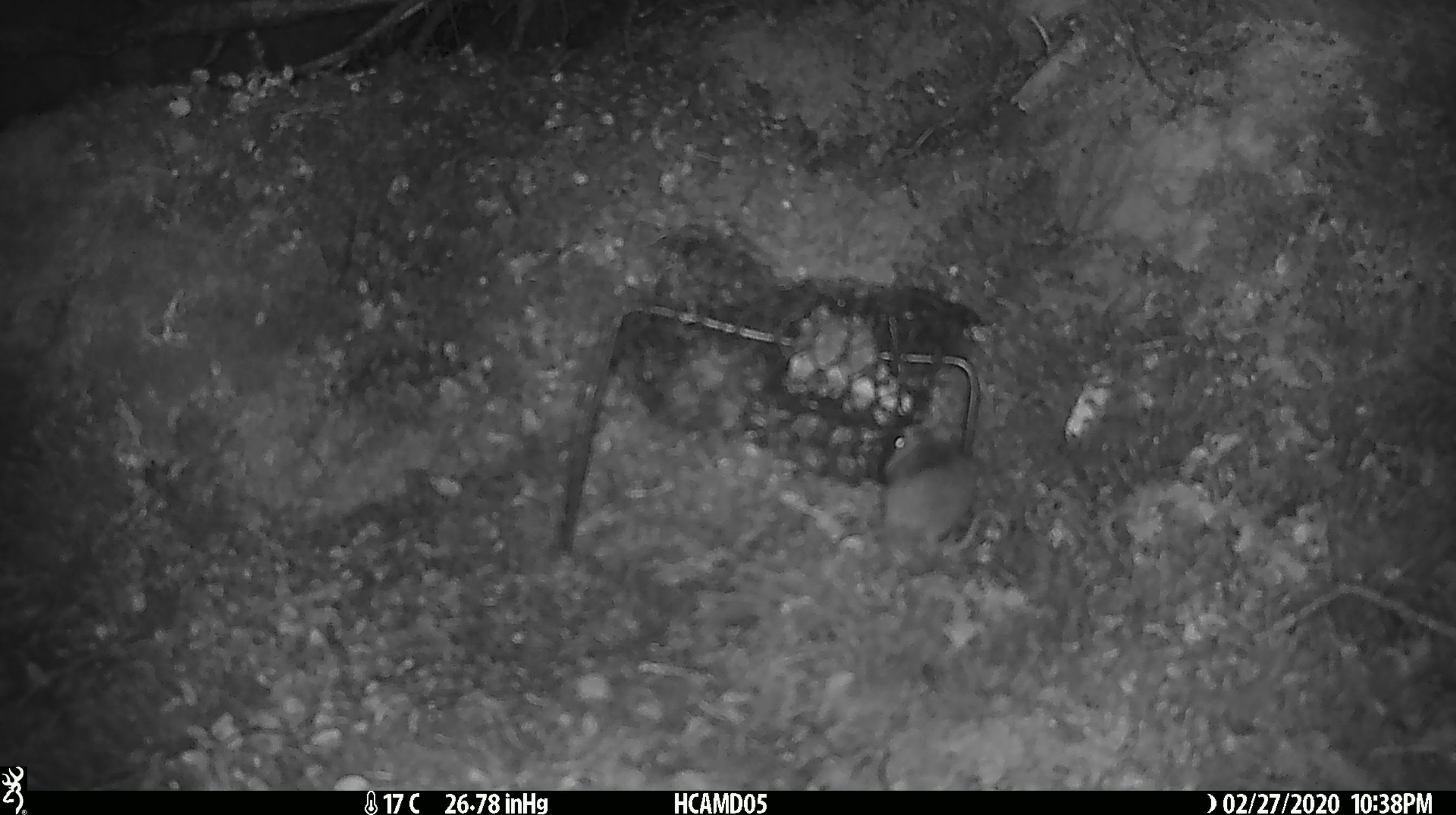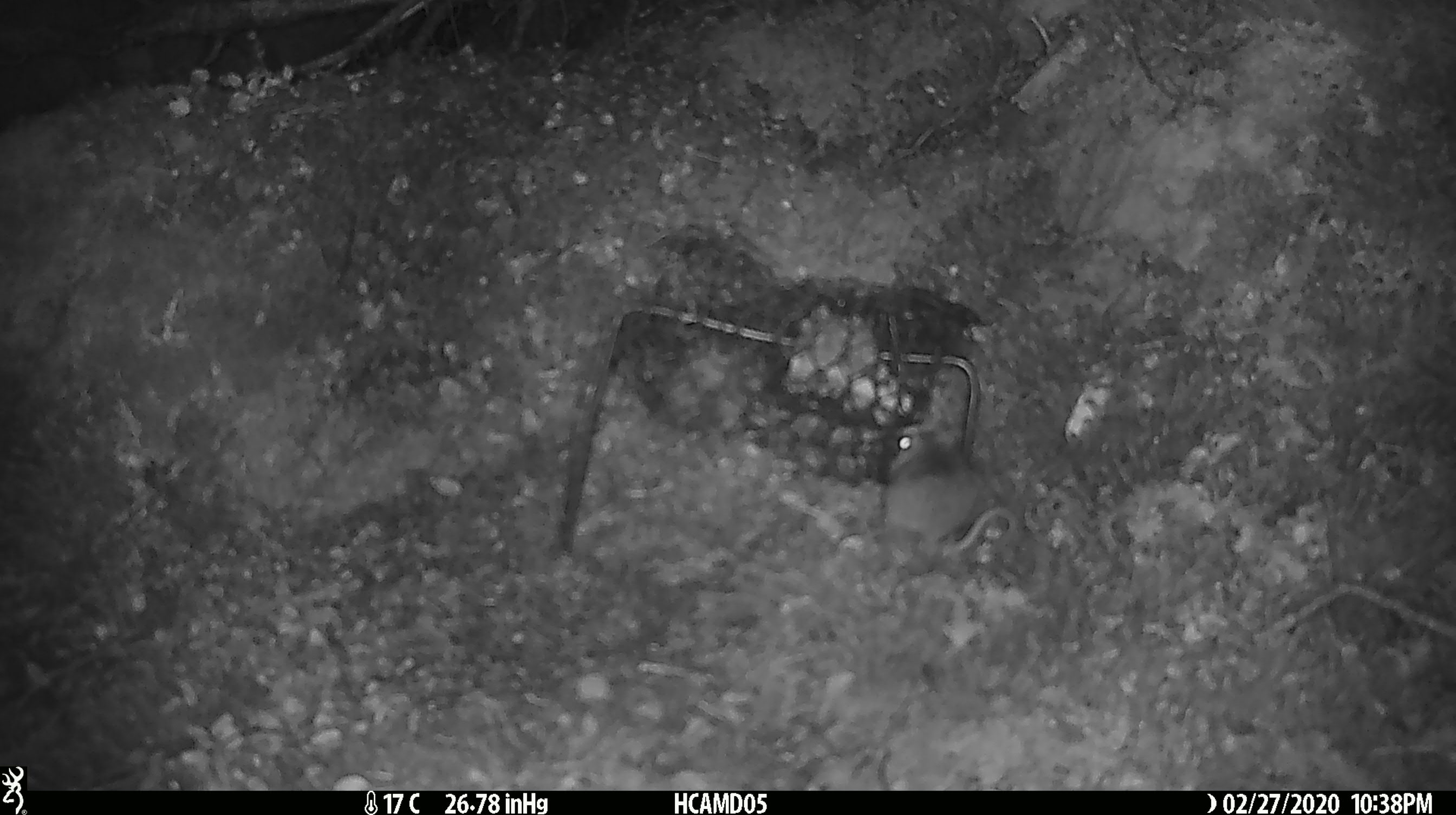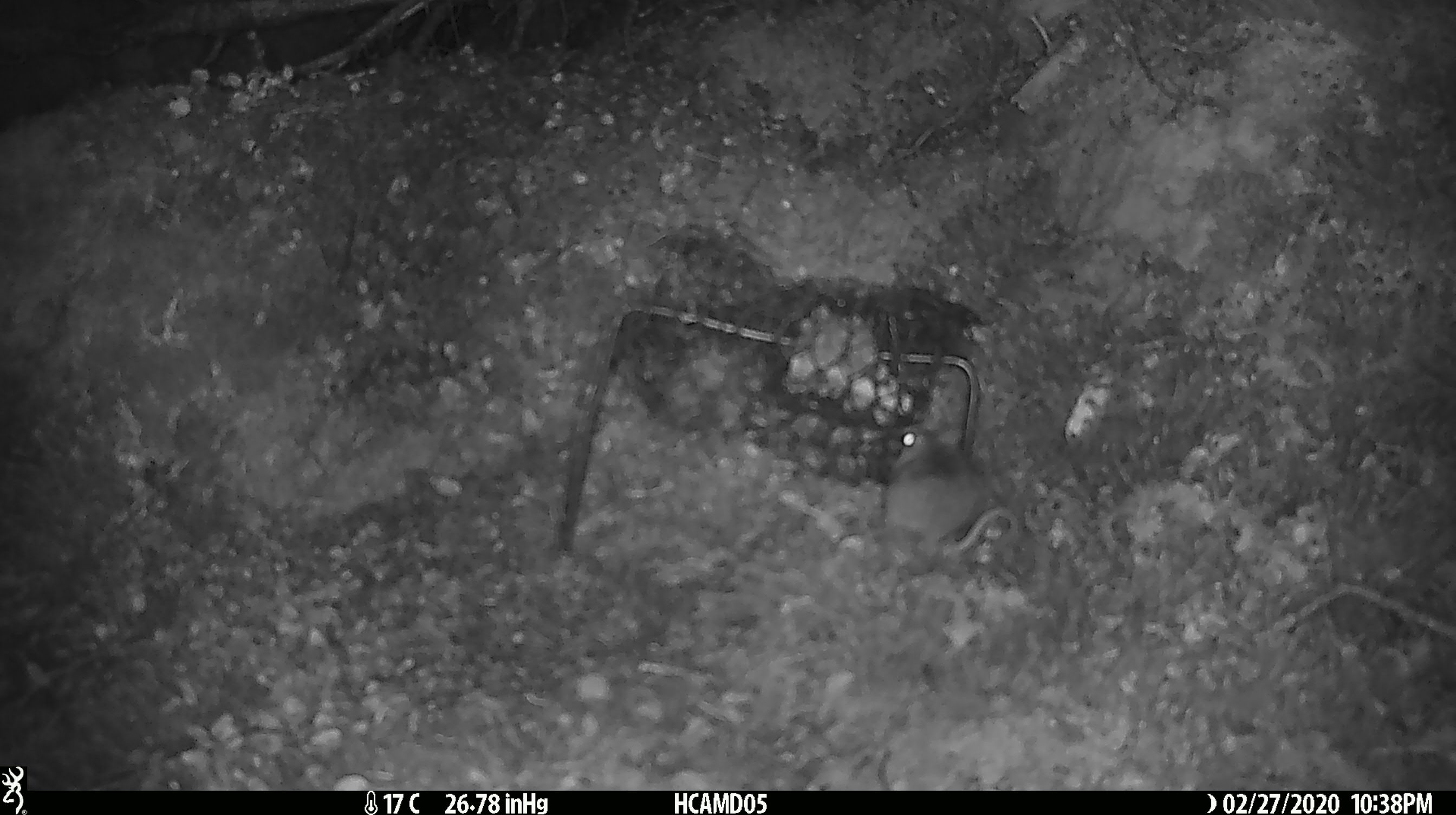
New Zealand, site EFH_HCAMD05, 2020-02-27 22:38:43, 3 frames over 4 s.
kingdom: Animalia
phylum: Chordata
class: Mammalia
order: Rodentia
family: Muridae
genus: Mus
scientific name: Mus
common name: mouse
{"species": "mouse (Mus)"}